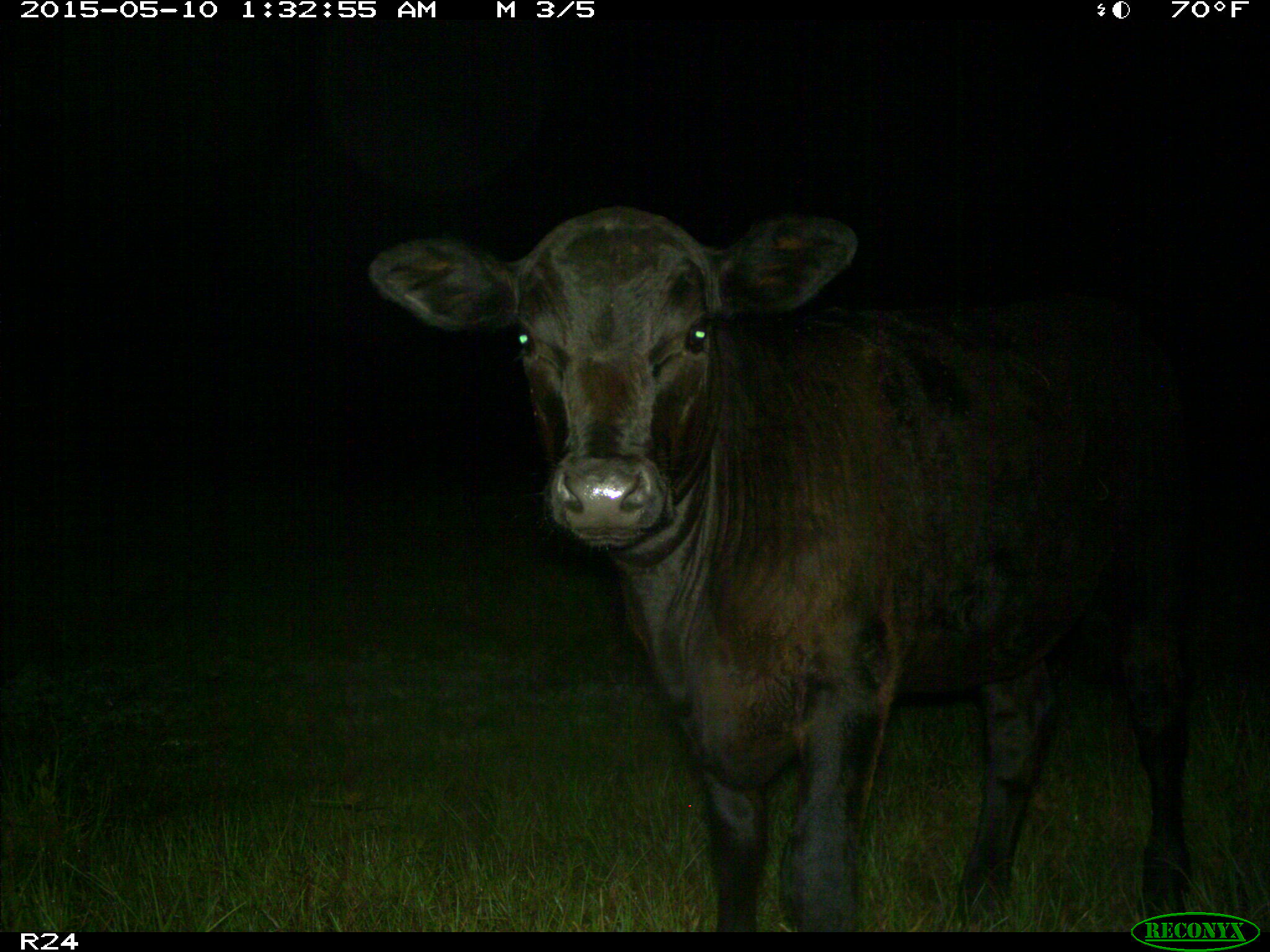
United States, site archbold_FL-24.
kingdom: Animalia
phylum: Chordata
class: Mammalia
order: Artiodactyla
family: Bovidae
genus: Bos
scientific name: Bos taurus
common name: domestic cow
Bos taurus (domestic cow).